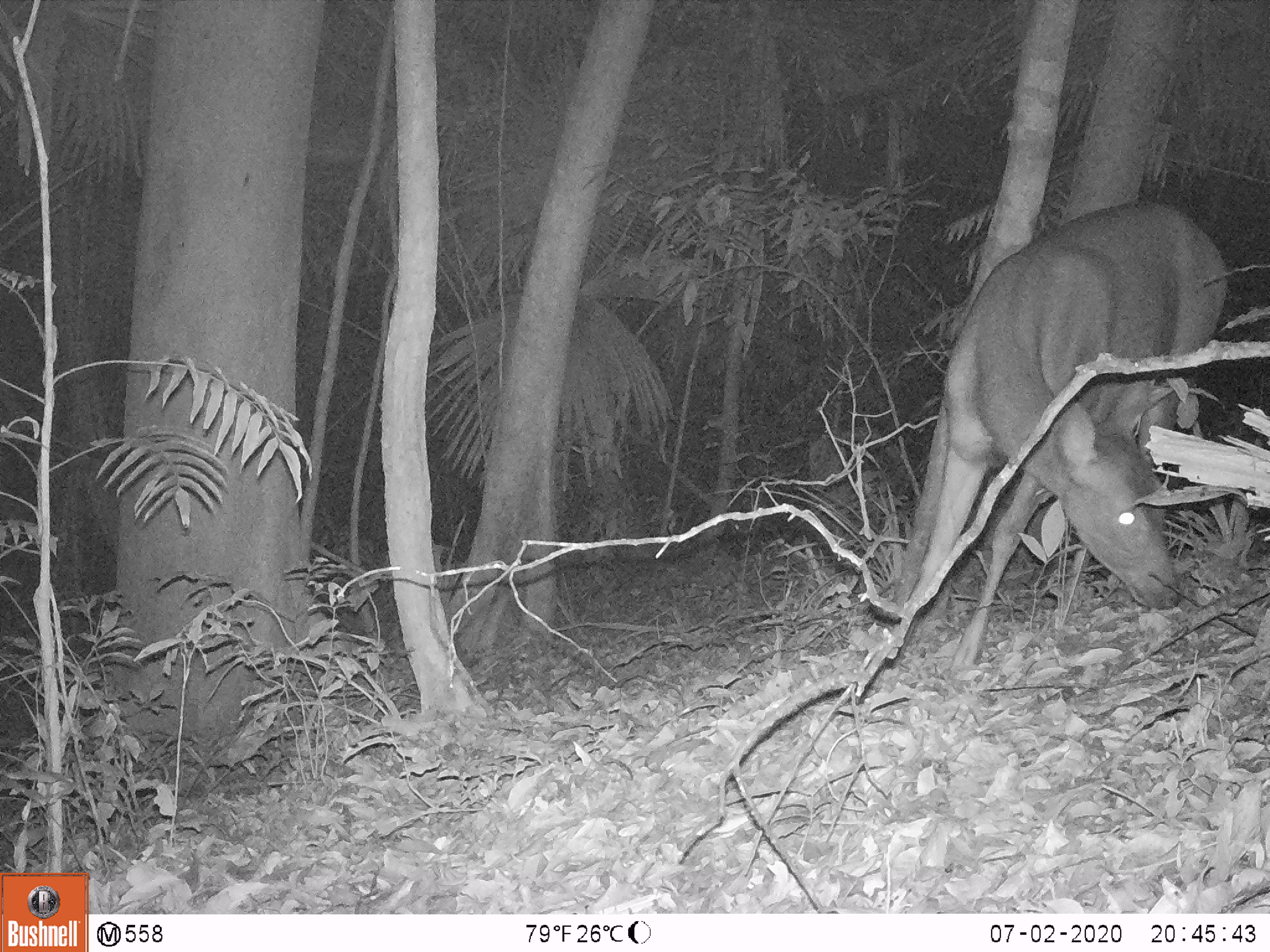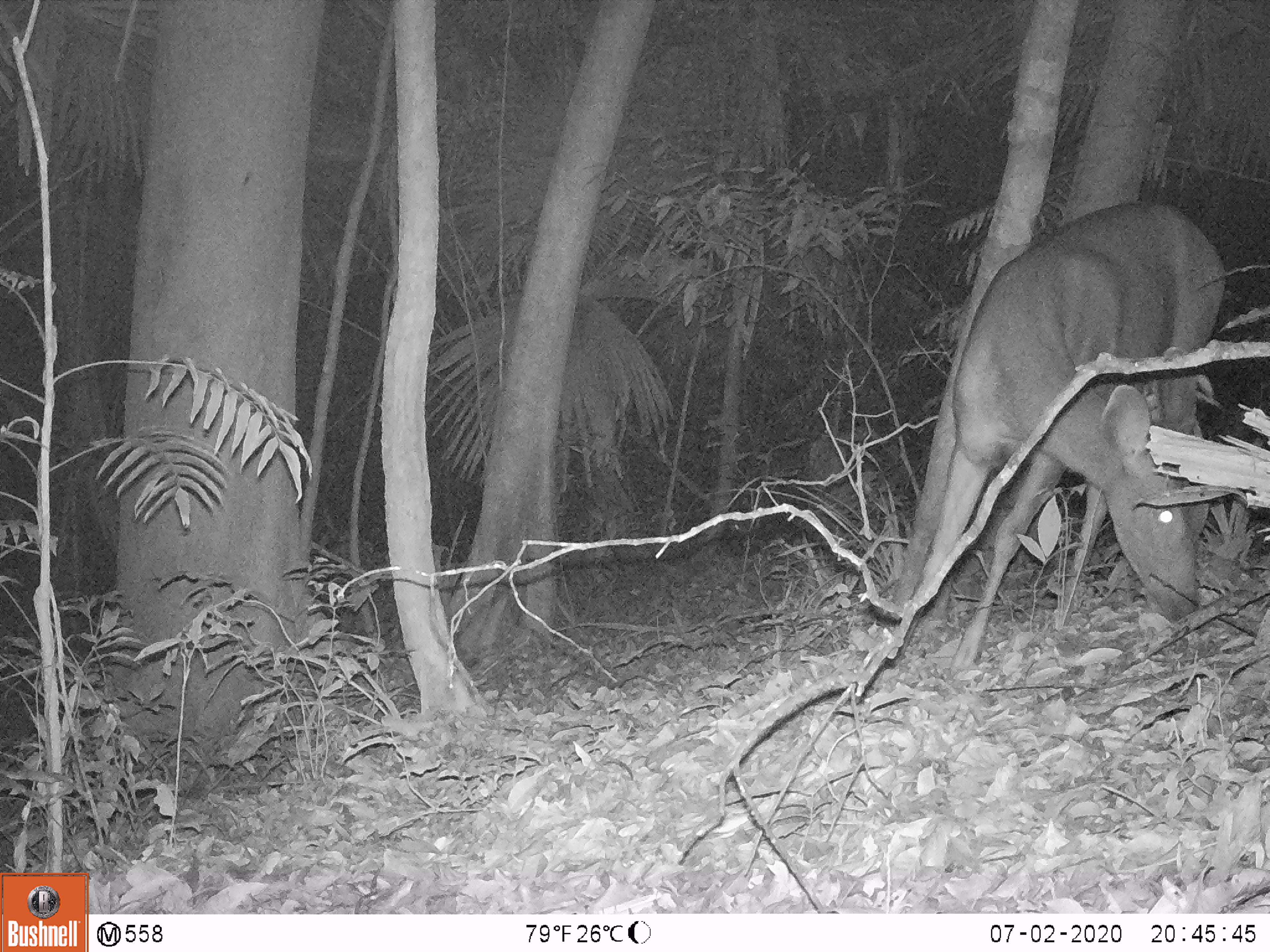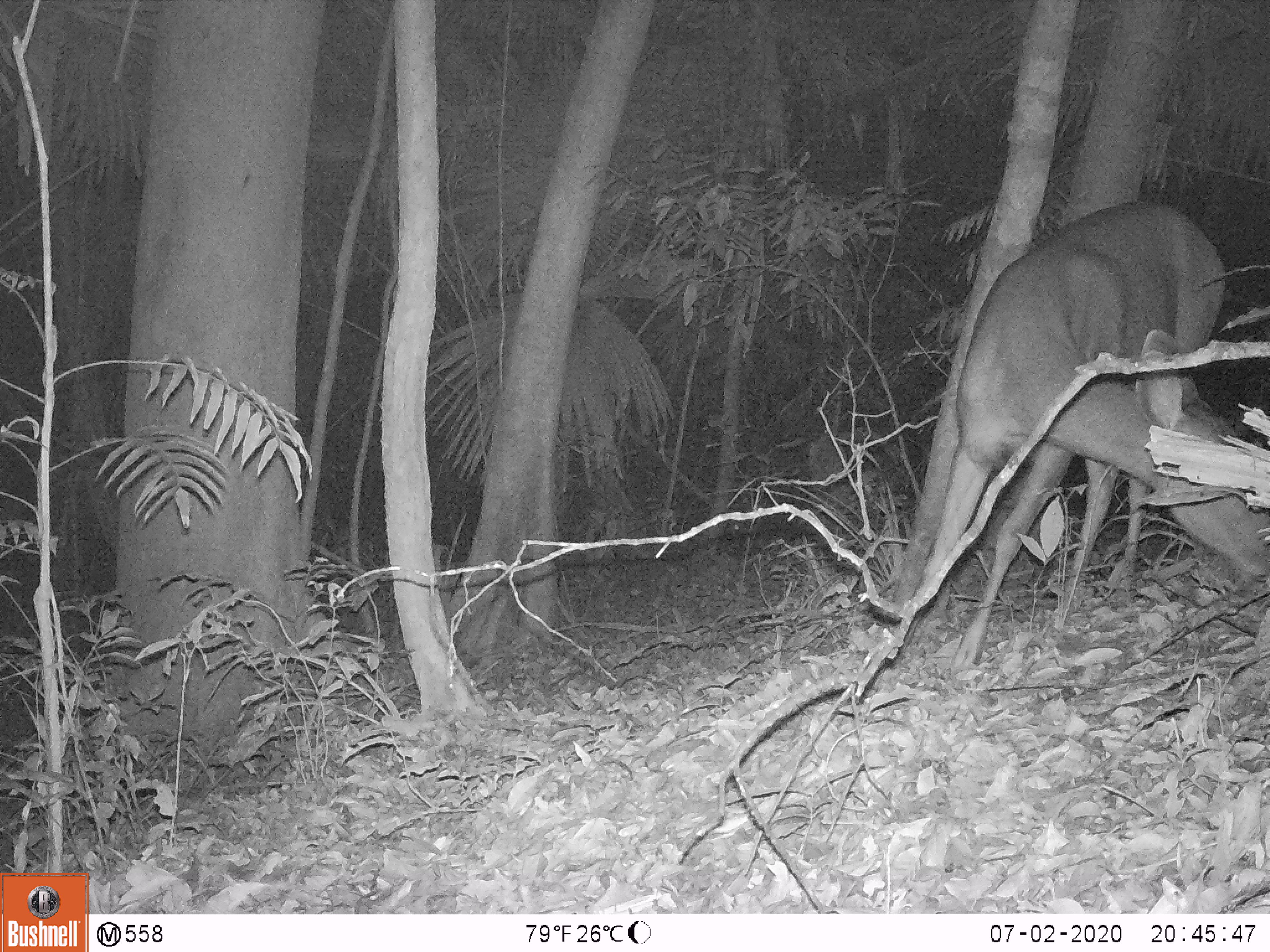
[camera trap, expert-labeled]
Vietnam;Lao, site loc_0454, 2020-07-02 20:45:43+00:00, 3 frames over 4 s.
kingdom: Animalia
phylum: Chordata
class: Mammalia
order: Artiodactyla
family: Cervidae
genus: Rusa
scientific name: Rusa unicolor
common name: sambar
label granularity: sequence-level